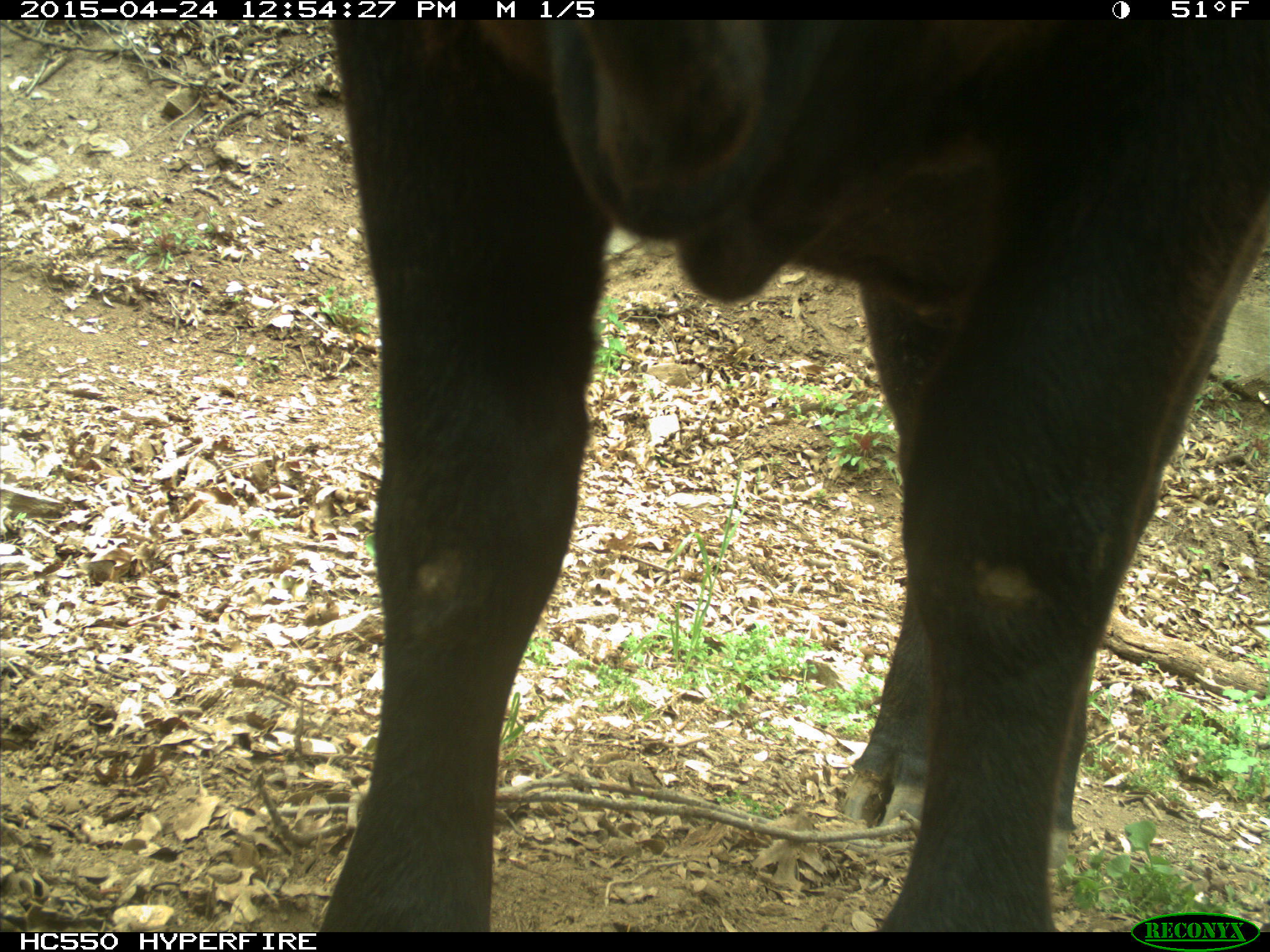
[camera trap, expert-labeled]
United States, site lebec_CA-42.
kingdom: Animalia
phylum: Chordata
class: Mammalia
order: Artiodactyla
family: Bovidae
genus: Bos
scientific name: Bos taurus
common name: domestic cow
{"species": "Bos taurus (domestic cow)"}